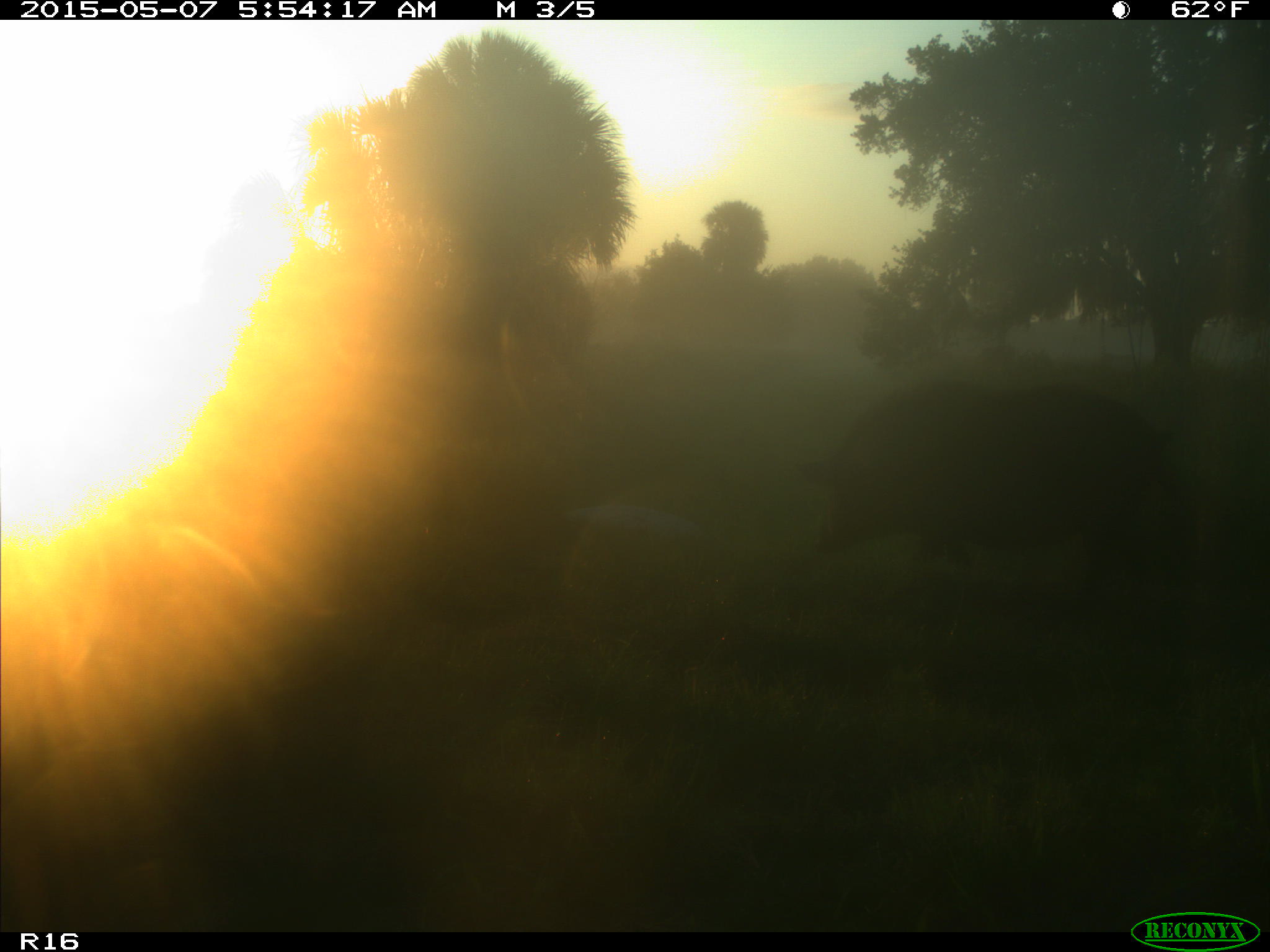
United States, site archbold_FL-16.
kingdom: Animalia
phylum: Chordata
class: Mammalia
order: Artiodactyla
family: Suidae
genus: Sus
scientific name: Sus scrofa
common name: wild boar